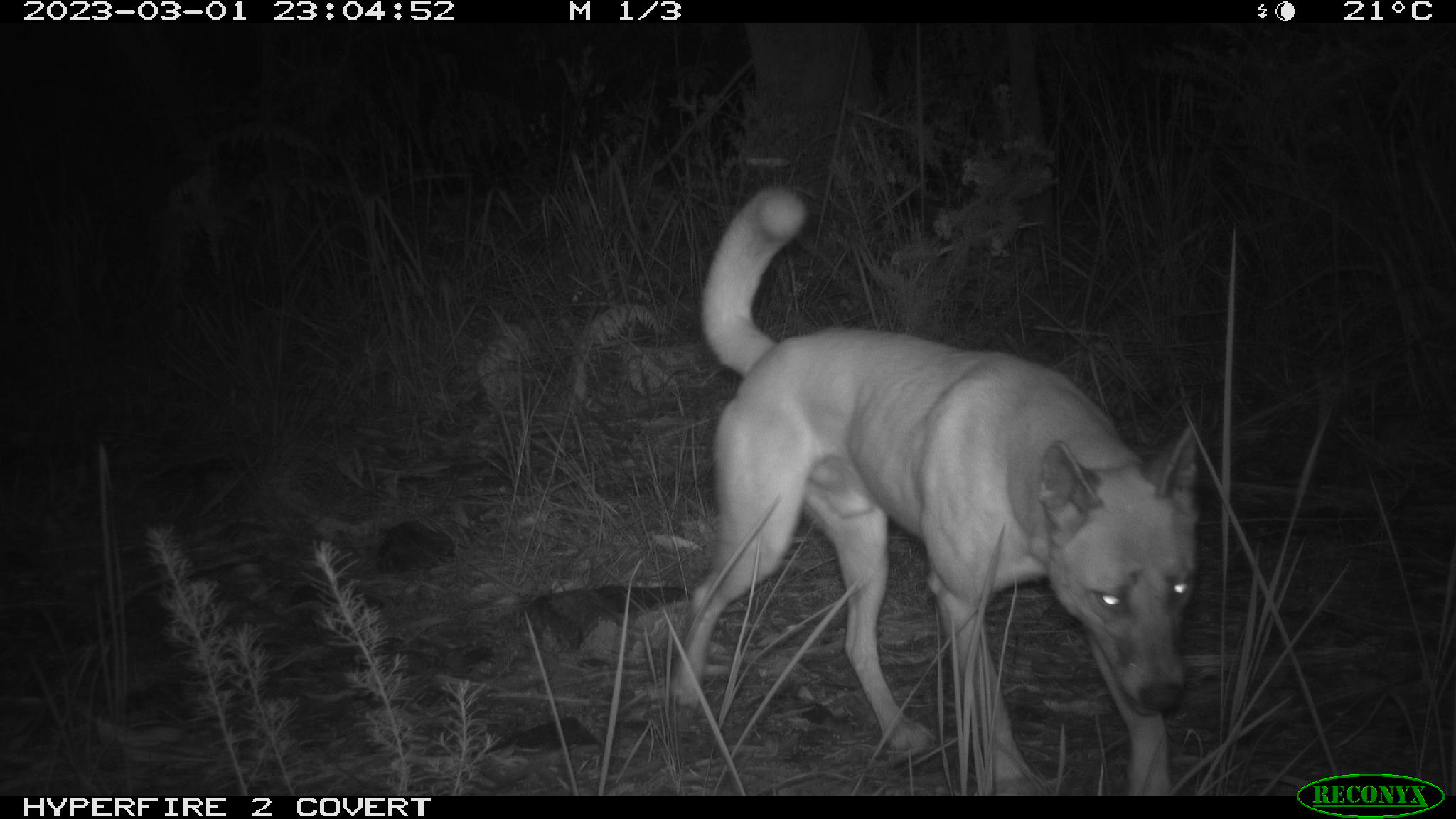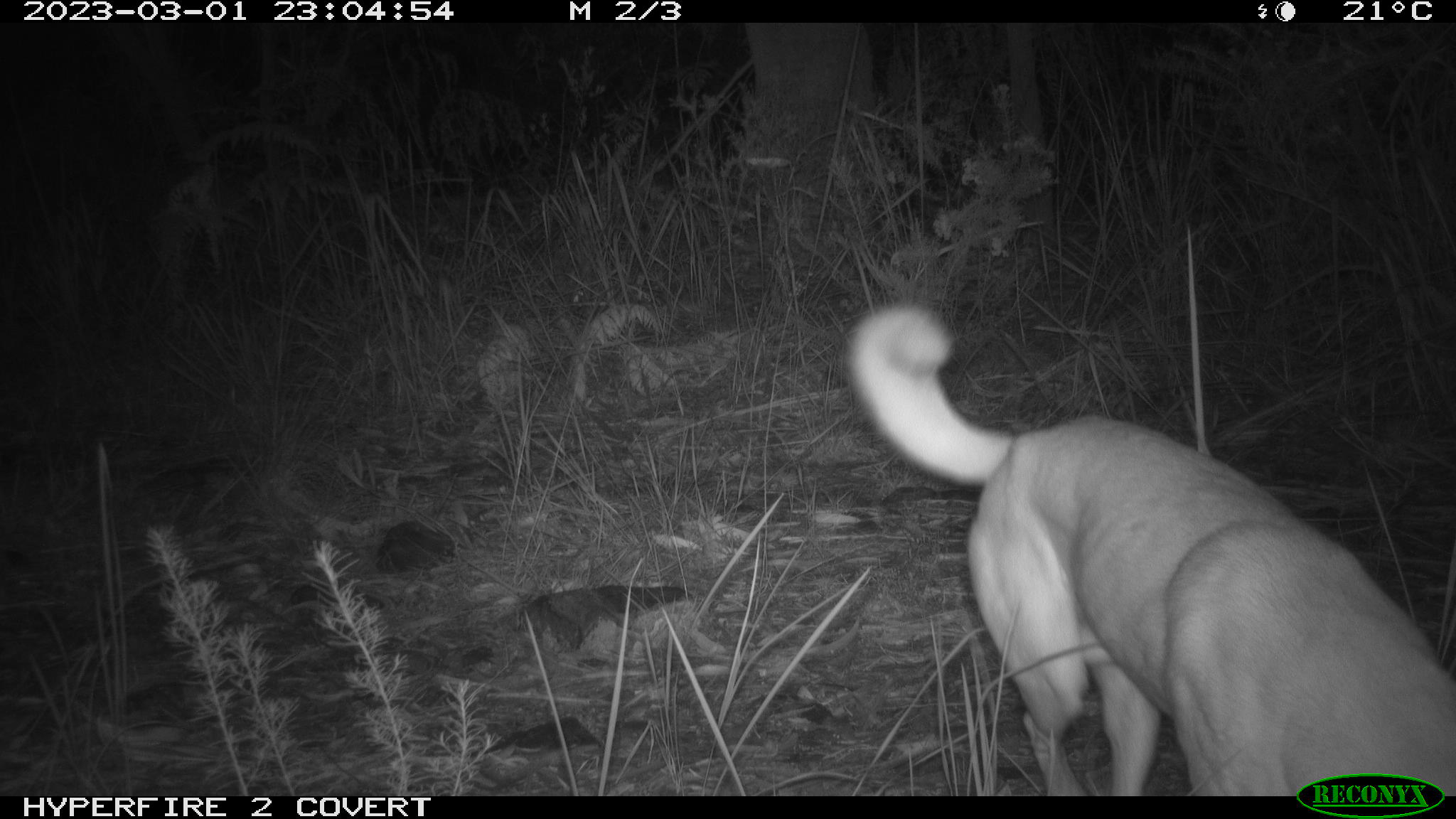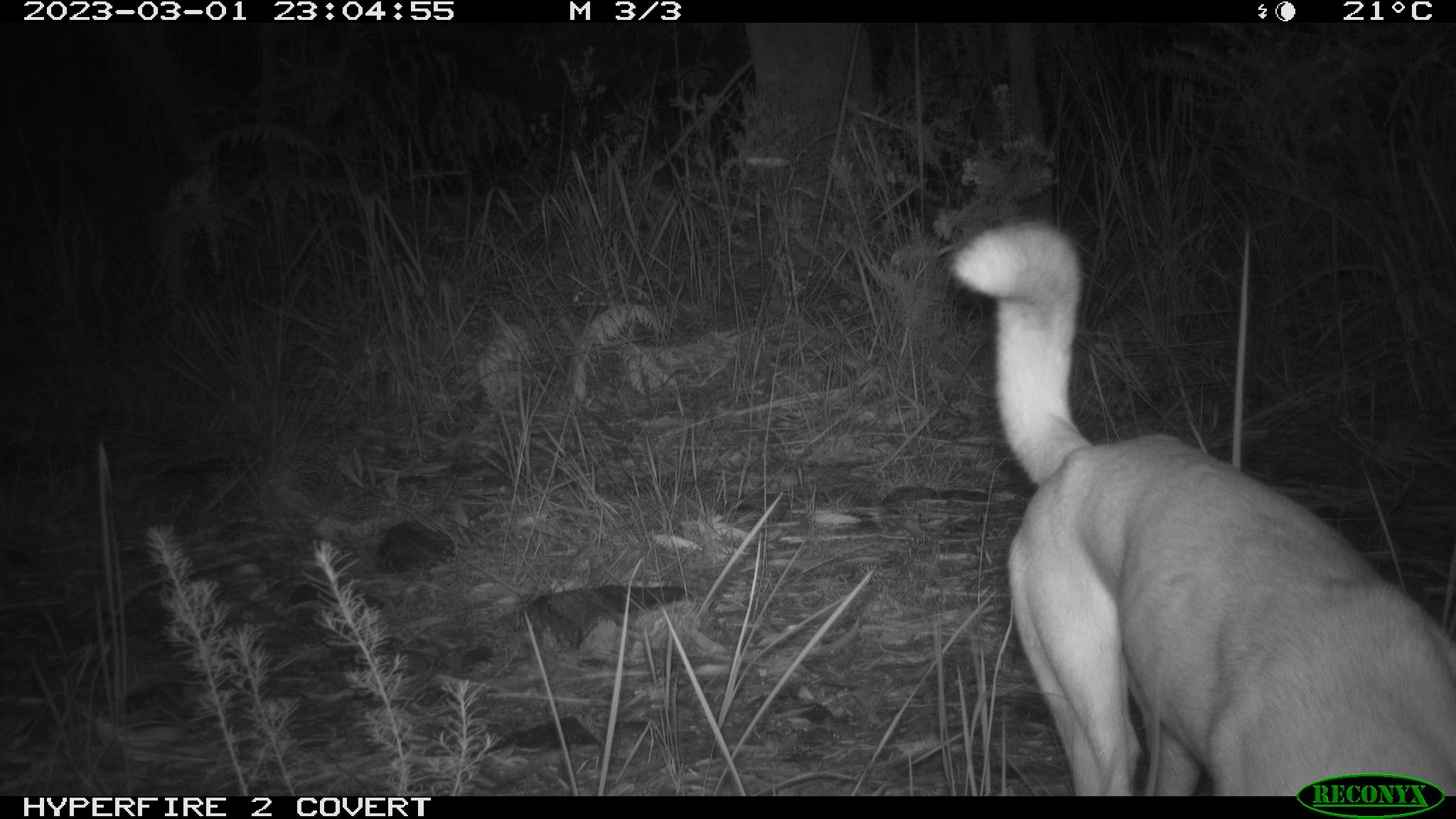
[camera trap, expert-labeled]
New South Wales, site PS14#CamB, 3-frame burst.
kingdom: Animalia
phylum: Chordata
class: Mammalia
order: Carnivora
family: Canidae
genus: Canis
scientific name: Canis familiaris dingo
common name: dingo